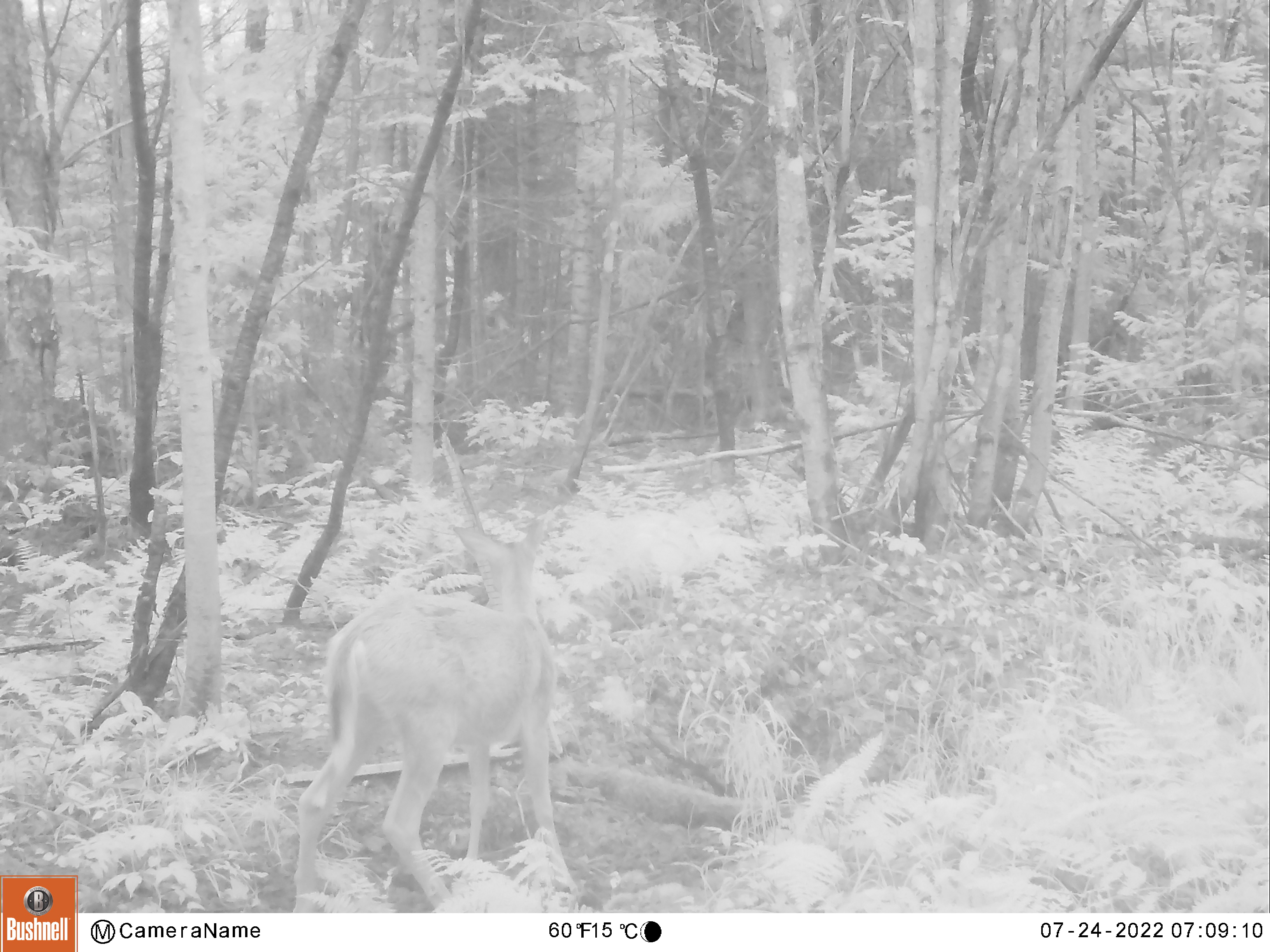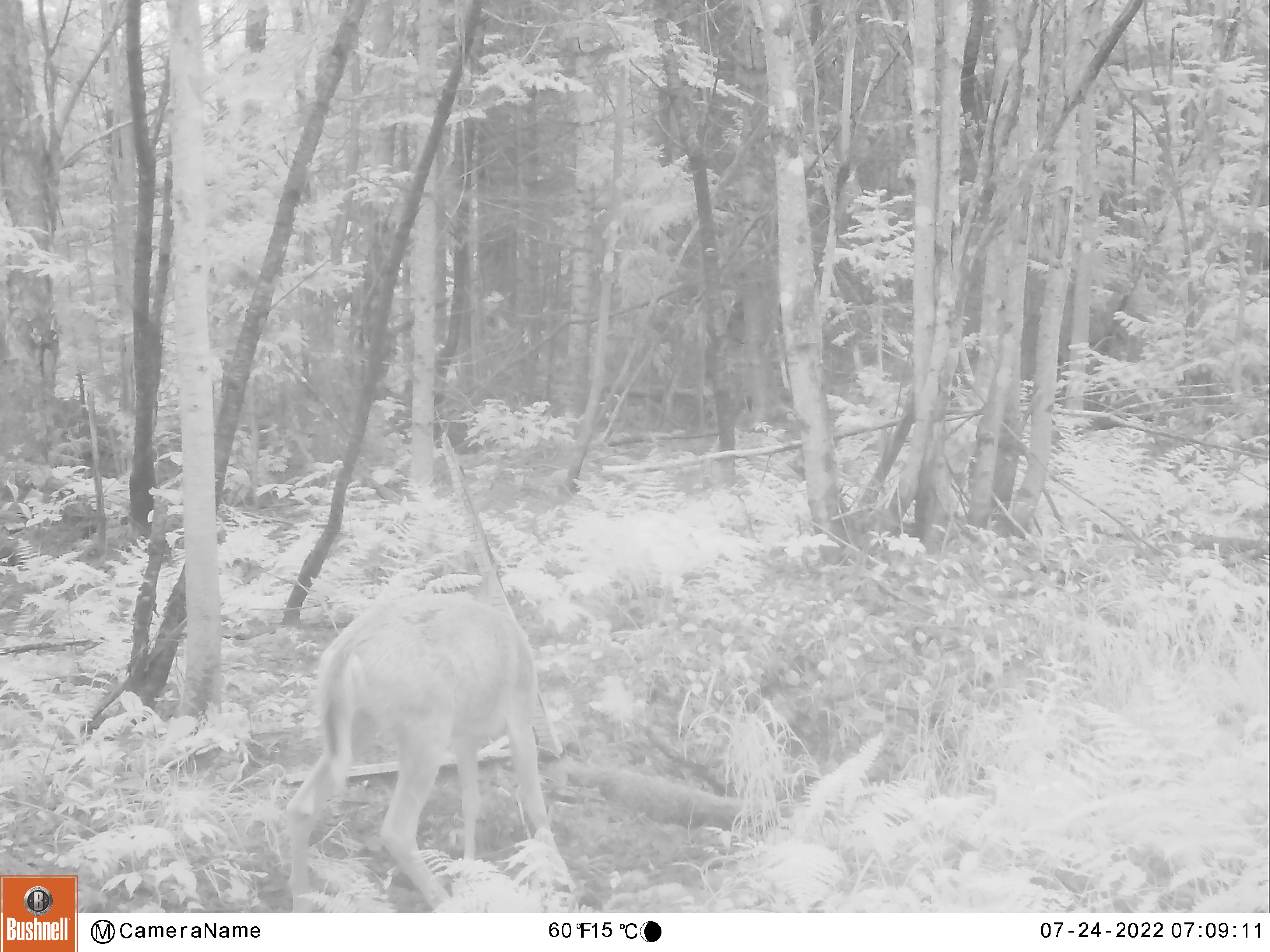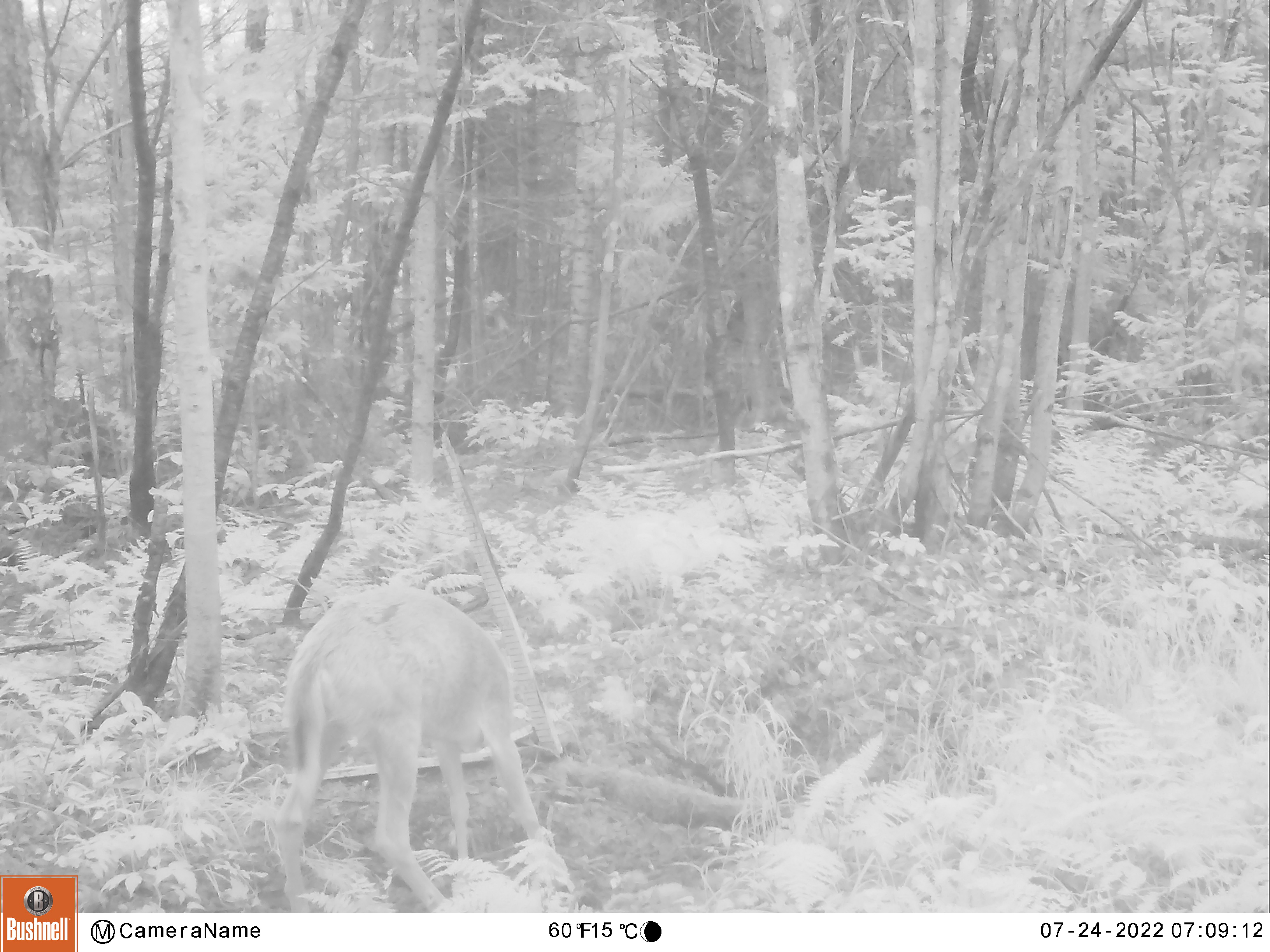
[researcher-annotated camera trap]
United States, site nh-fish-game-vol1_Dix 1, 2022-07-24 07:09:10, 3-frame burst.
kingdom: Animalia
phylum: Chordata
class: Mammalia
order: Artiodactyla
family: Cervidae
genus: Odocoileus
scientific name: Odocoileus virginianus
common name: white-tailed deer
White-tailed deer (Odocoileus virginianus).